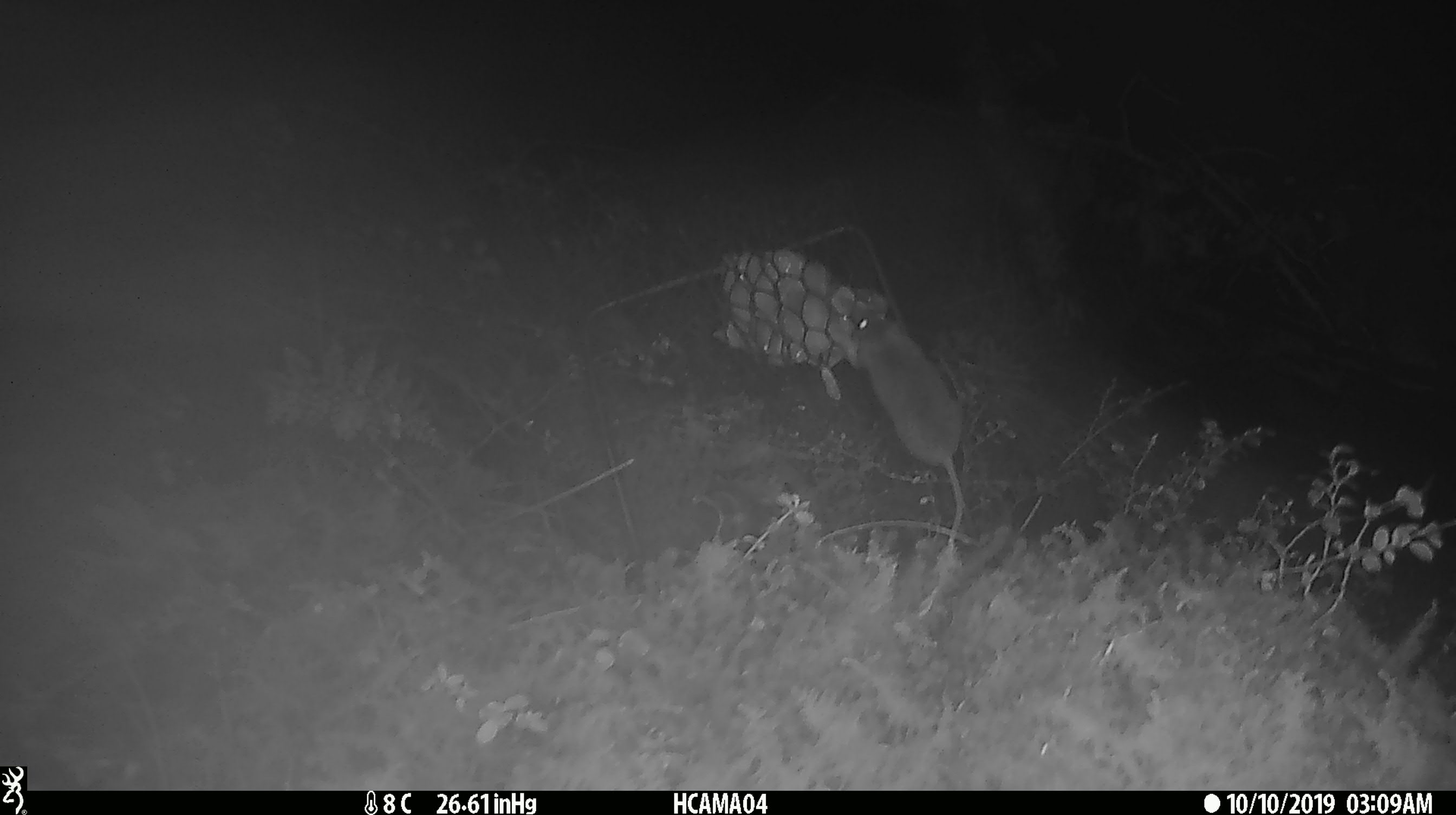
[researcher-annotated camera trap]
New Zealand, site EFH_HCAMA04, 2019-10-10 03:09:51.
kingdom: Animalia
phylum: Chordata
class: Mammalia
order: Rodentia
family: Muridae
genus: Mus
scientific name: Mus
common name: mouse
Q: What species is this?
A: Mouse (Mus).